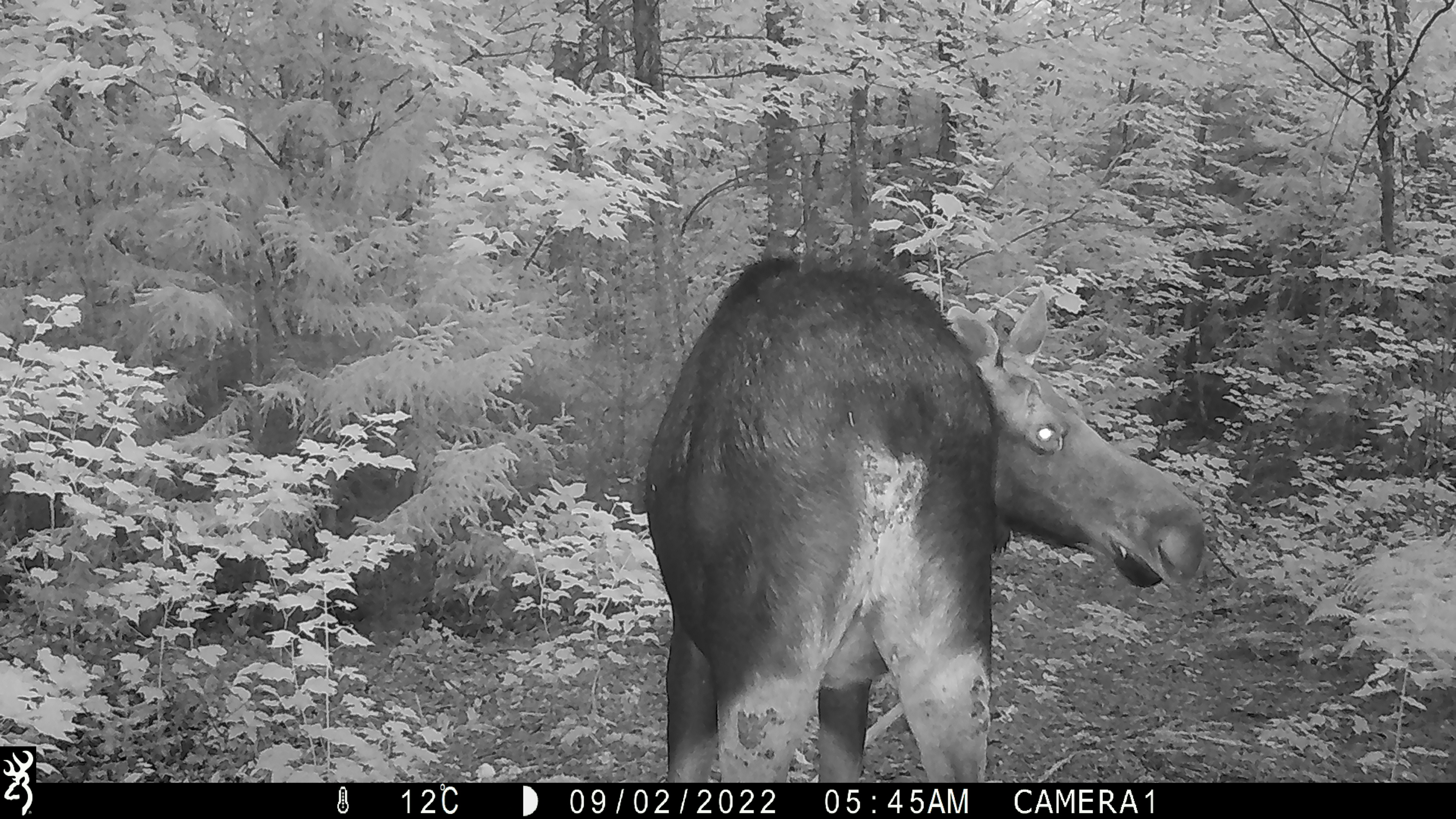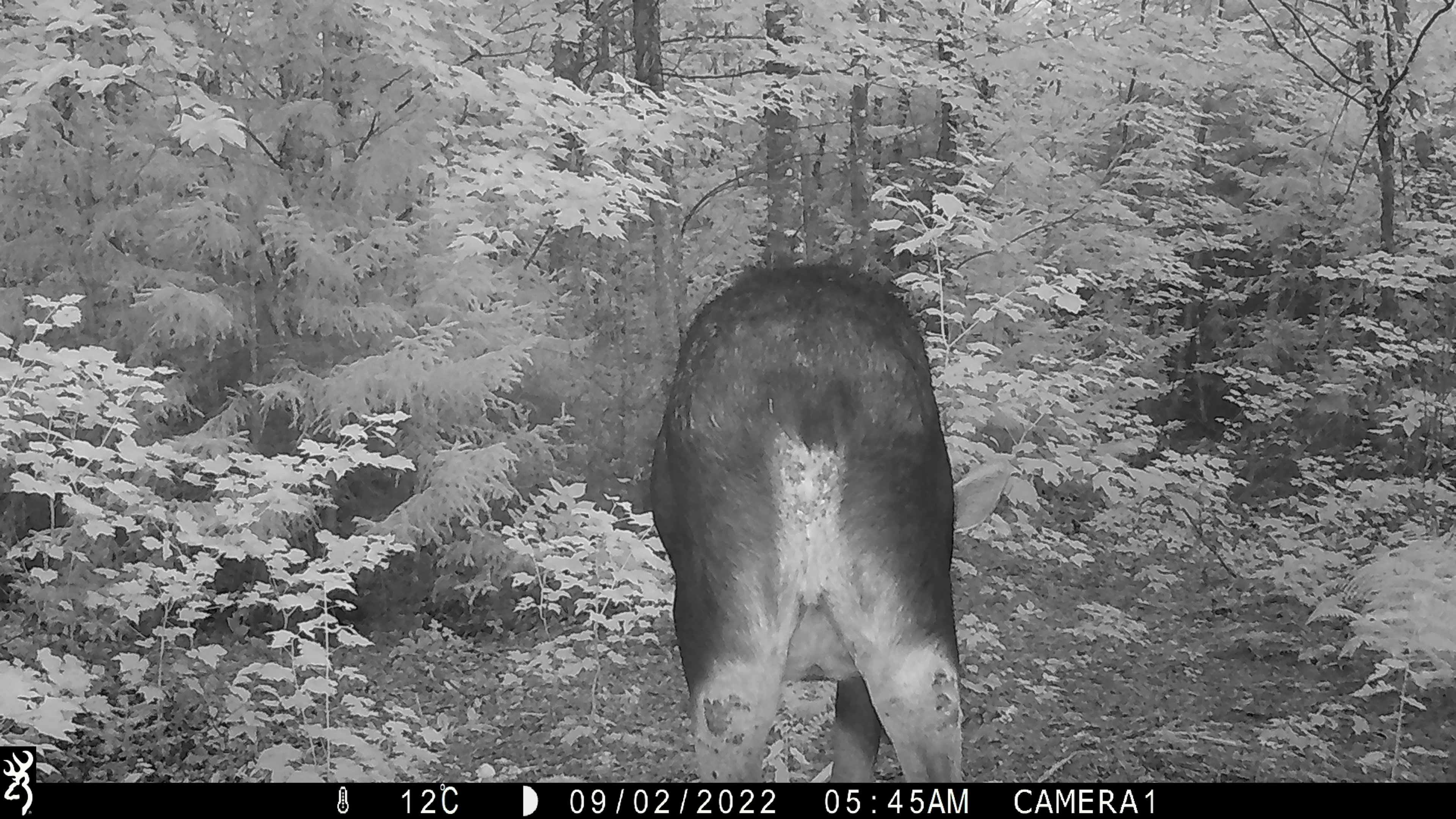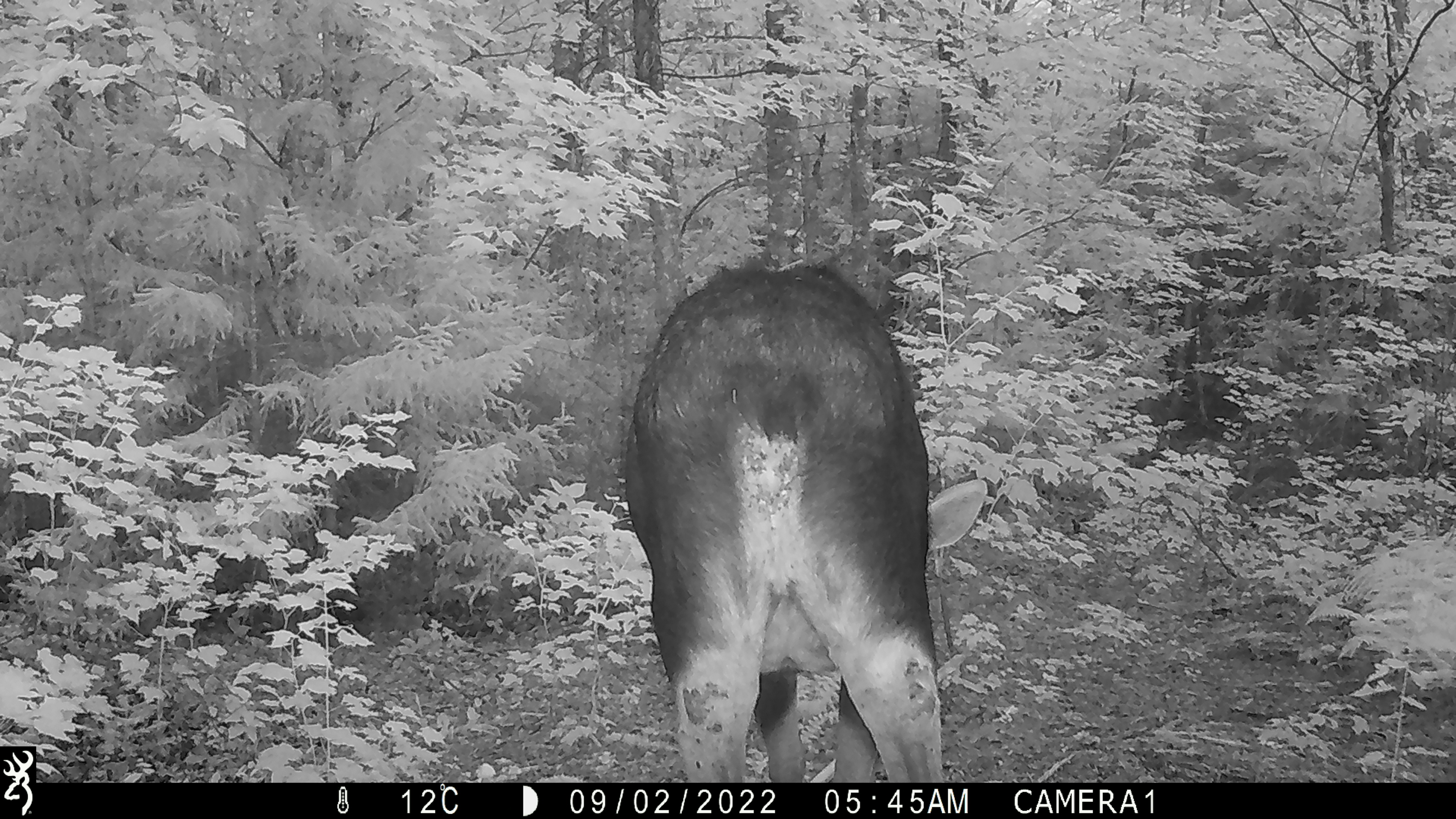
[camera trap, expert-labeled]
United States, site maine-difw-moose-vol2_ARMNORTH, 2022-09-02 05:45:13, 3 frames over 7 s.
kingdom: Animalia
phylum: Chordata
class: Mammalia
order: Artiodactyla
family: Cervidae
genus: Alces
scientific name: Alces alces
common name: moose